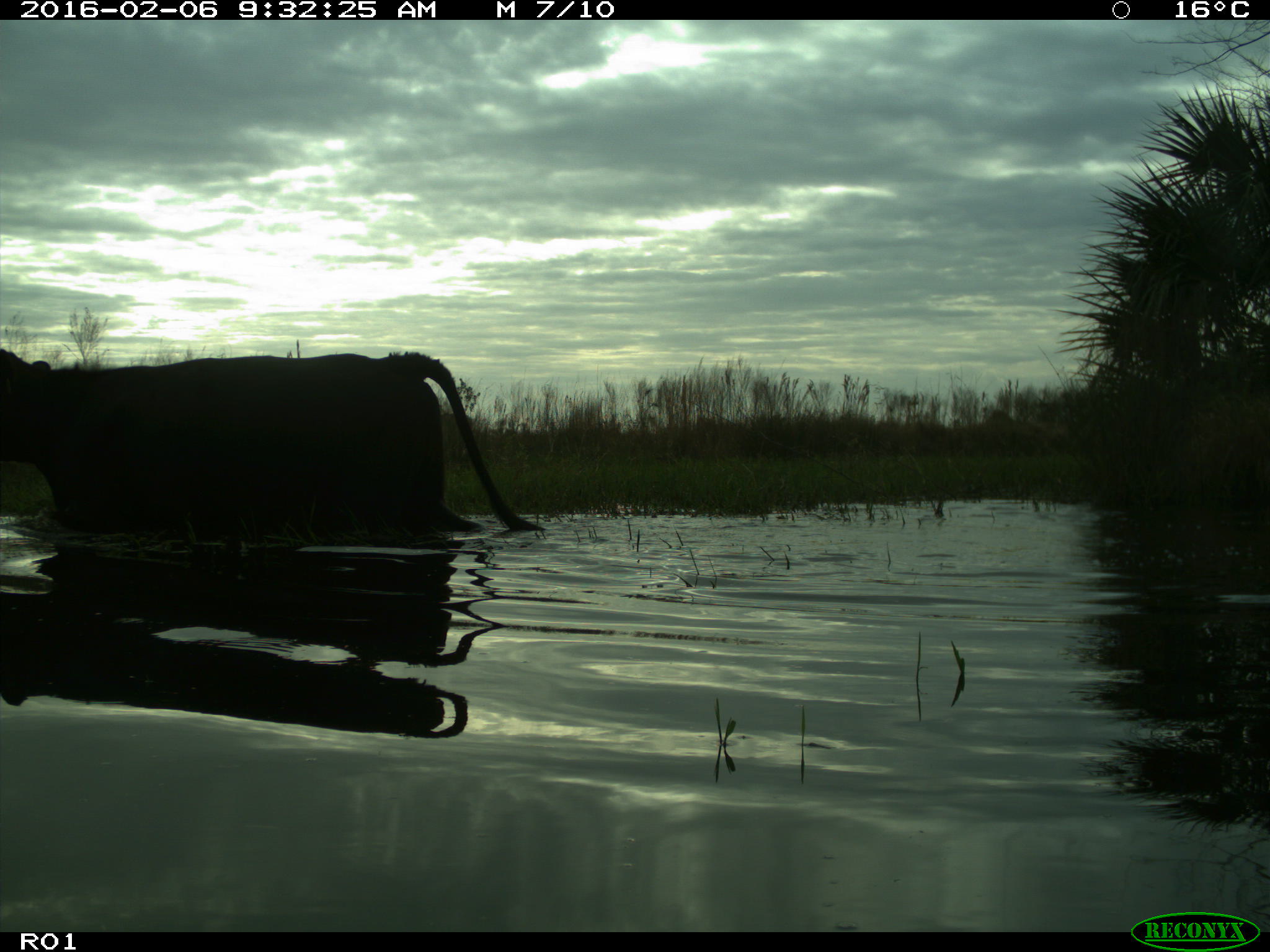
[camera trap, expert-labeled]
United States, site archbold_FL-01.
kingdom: Animalia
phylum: Chordata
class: Mammalia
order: Artiodactyla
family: Bovidae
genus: Bos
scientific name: Bos taurus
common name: domestic cow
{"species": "Bos taurus (domestic cow)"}